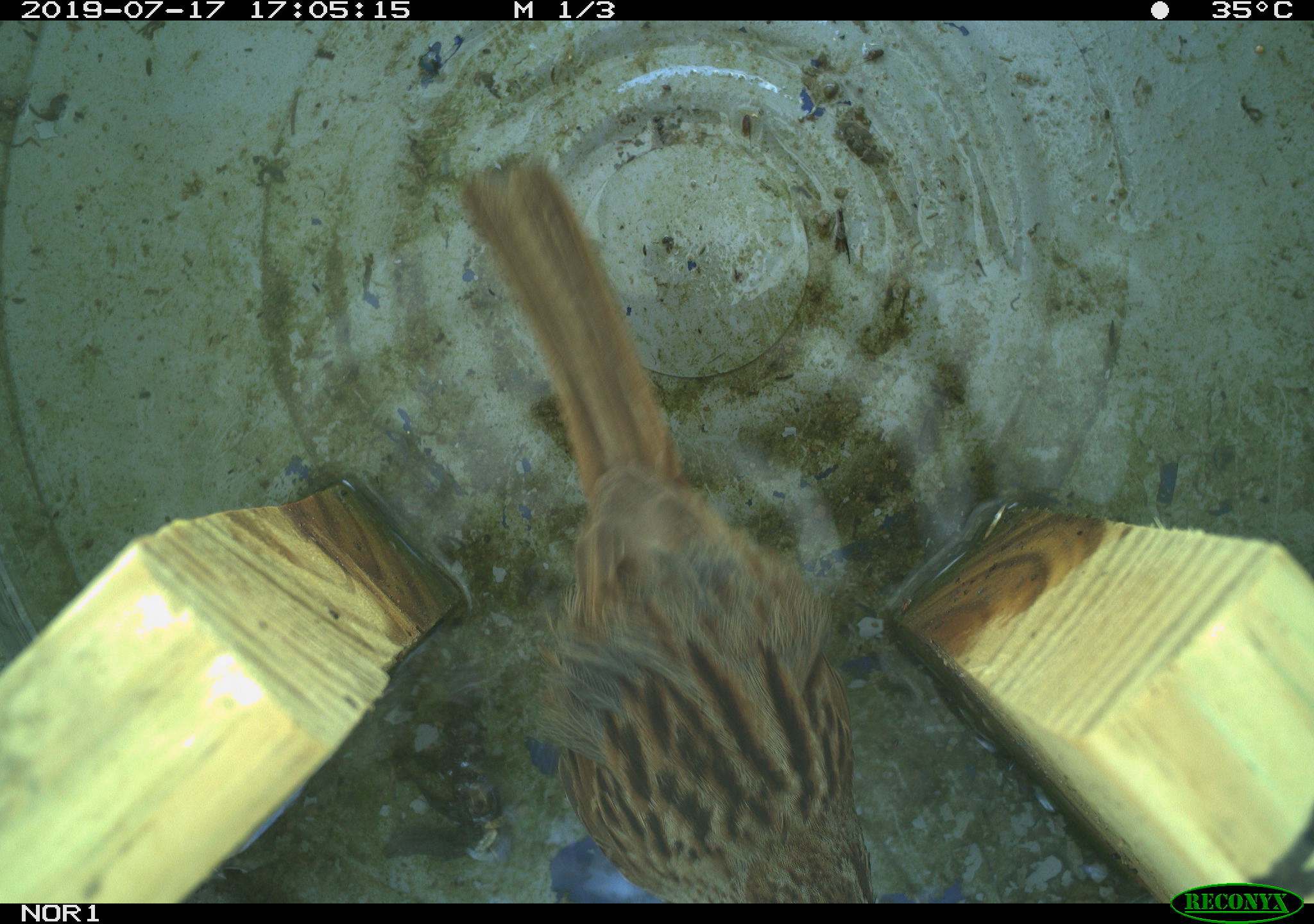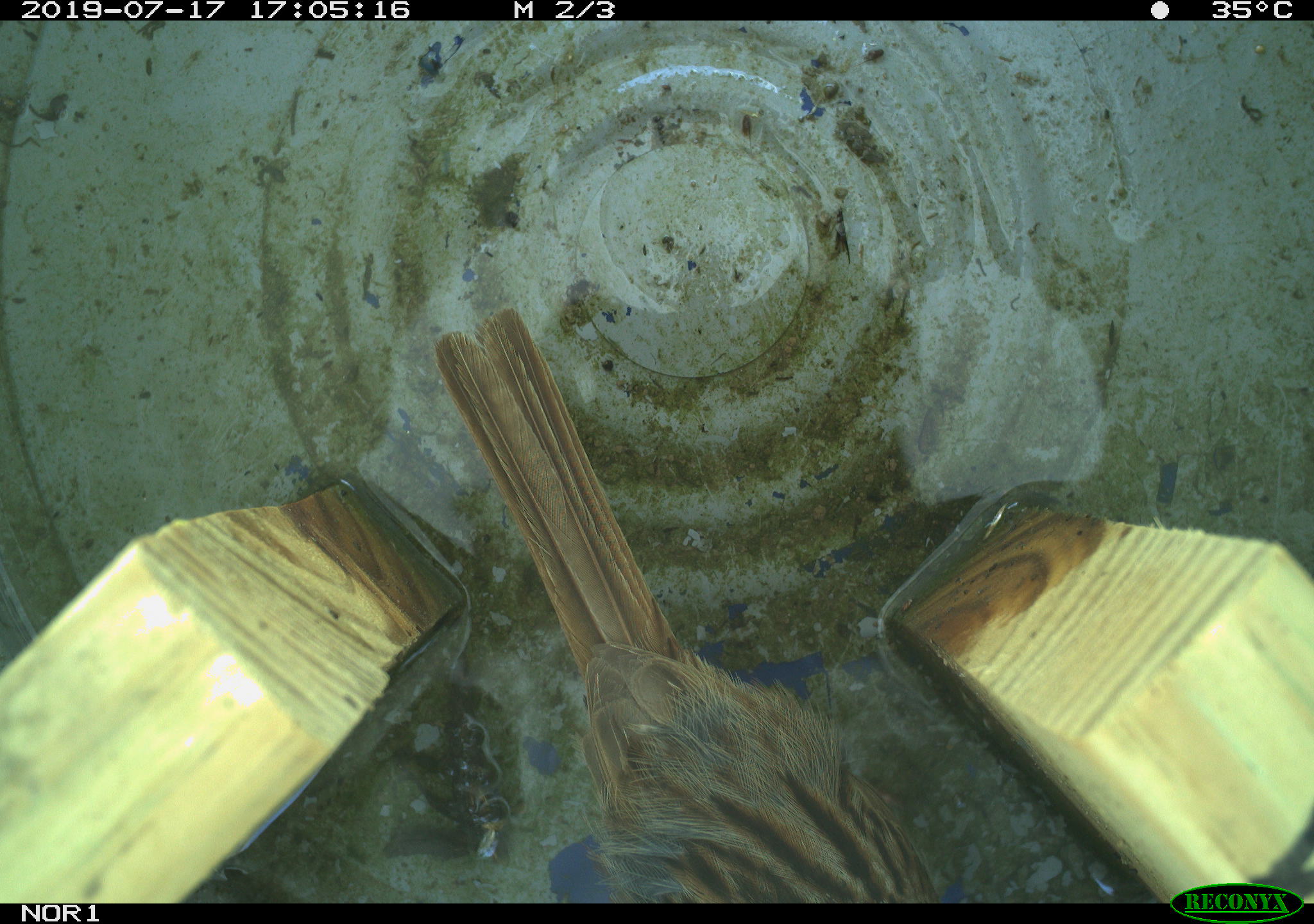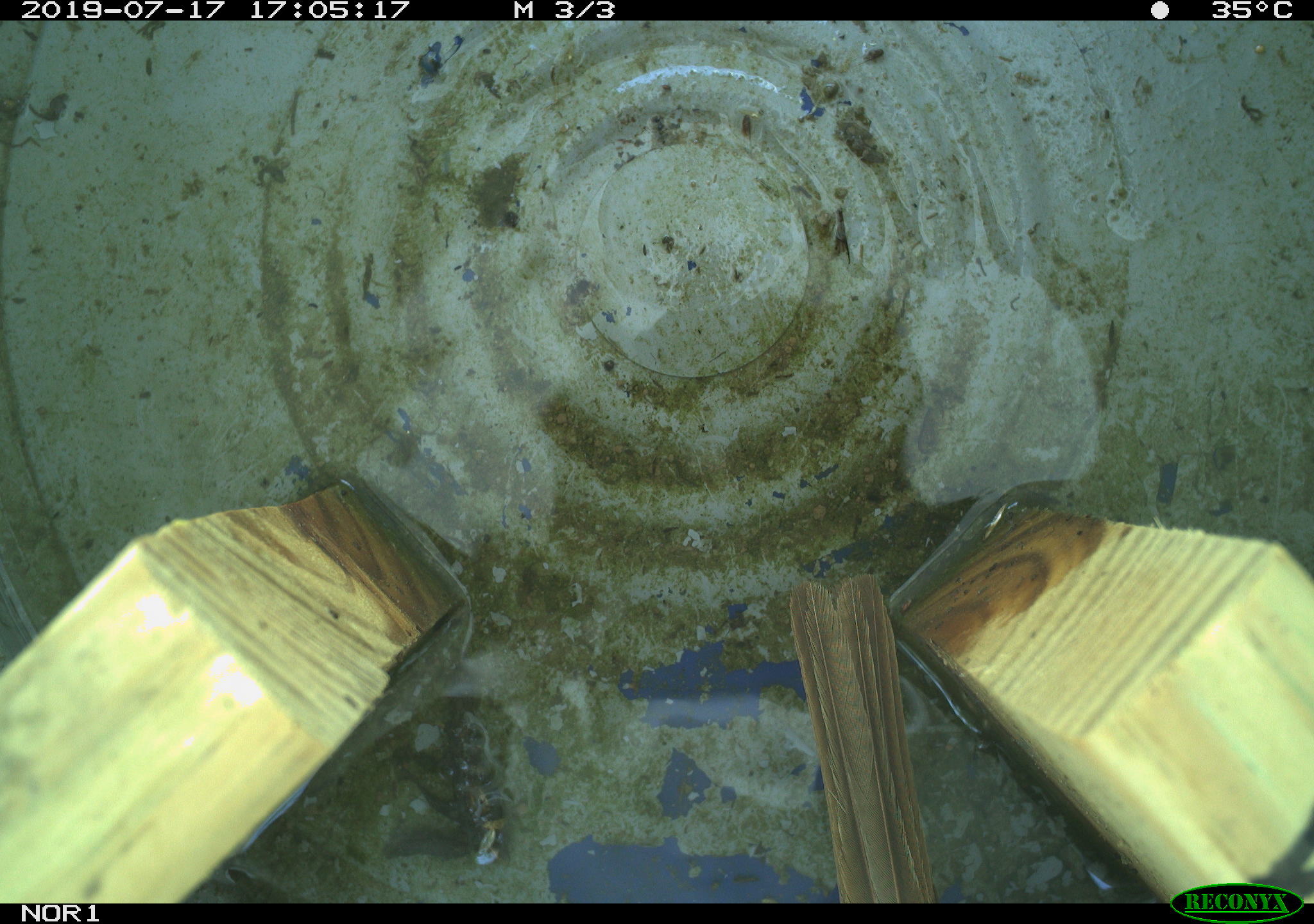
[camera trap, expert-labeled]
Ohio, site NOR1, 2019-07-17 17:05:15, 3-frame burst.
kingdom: Animalia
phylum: Chordata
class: Aves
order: Passeriformes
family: Passerellidae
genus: Melospiza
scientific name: Melospiza melodia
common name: song sparrow